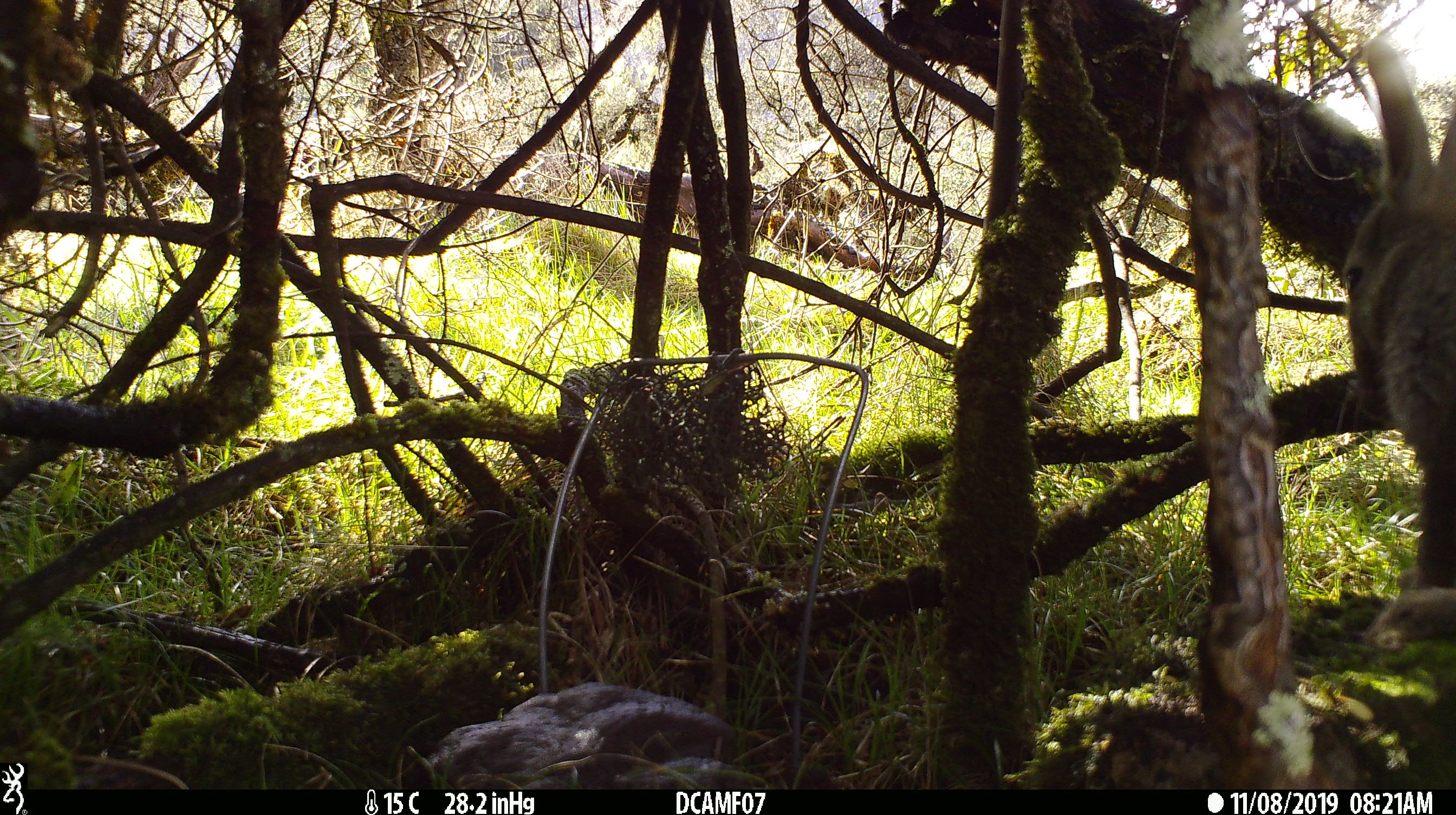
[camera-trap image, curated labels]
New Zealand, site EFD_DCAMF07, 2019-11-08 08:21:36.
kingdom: Animalia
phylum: Chordata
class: Mammalia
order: Lagomorpha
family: Leporidae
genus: Oryctolagus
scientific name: Oryctolagus cuniculus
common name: european rabbit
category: rabbit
Rabbit (european rabbit) (Oryctolagus cuniculus).